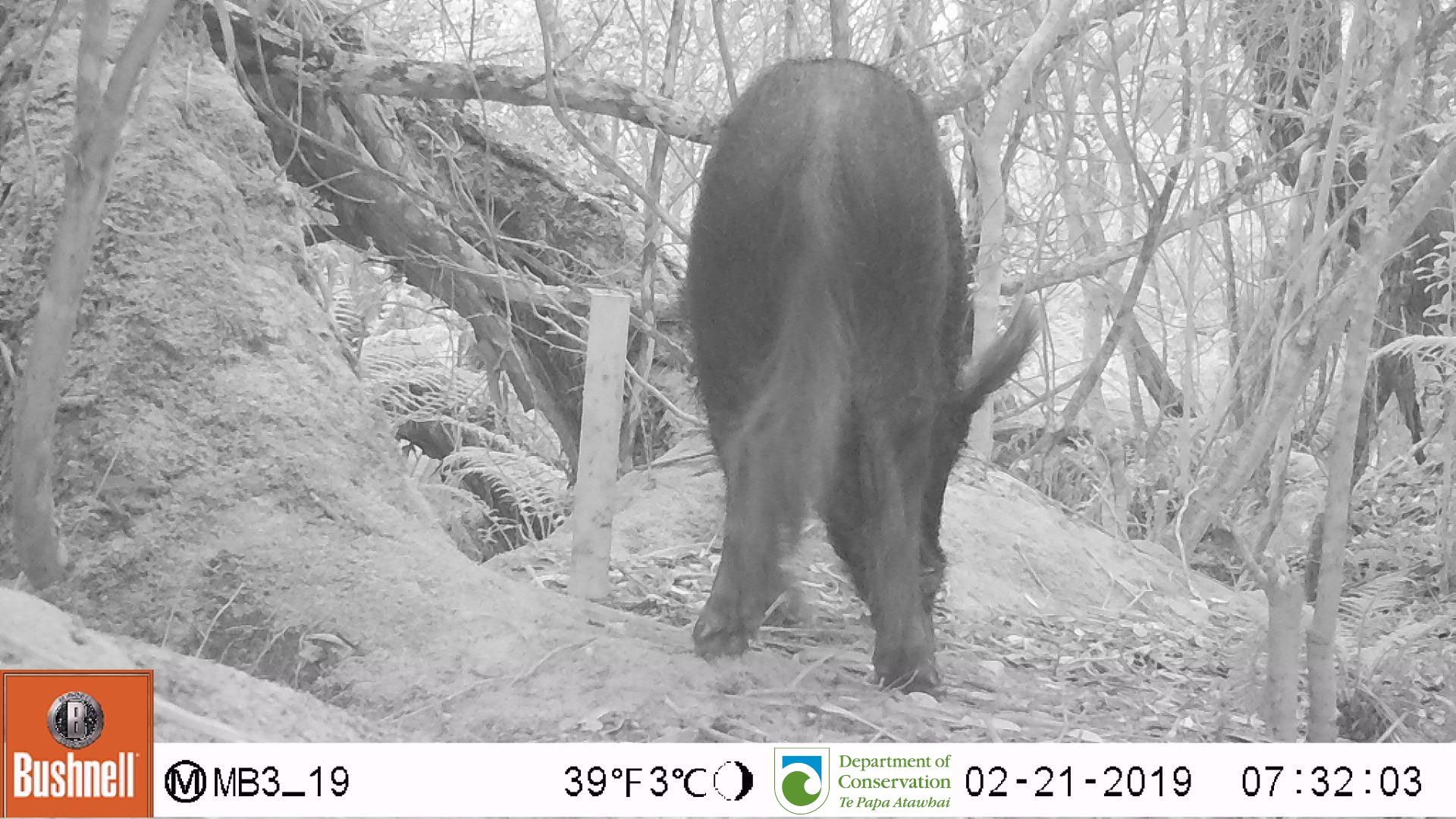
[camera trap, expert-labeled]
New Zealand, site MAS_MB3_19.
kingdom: Animalia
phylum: Chordata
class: Mammalia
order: Artiodactyla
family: Suidae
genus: Sus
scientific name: Sus scrofa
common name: pig